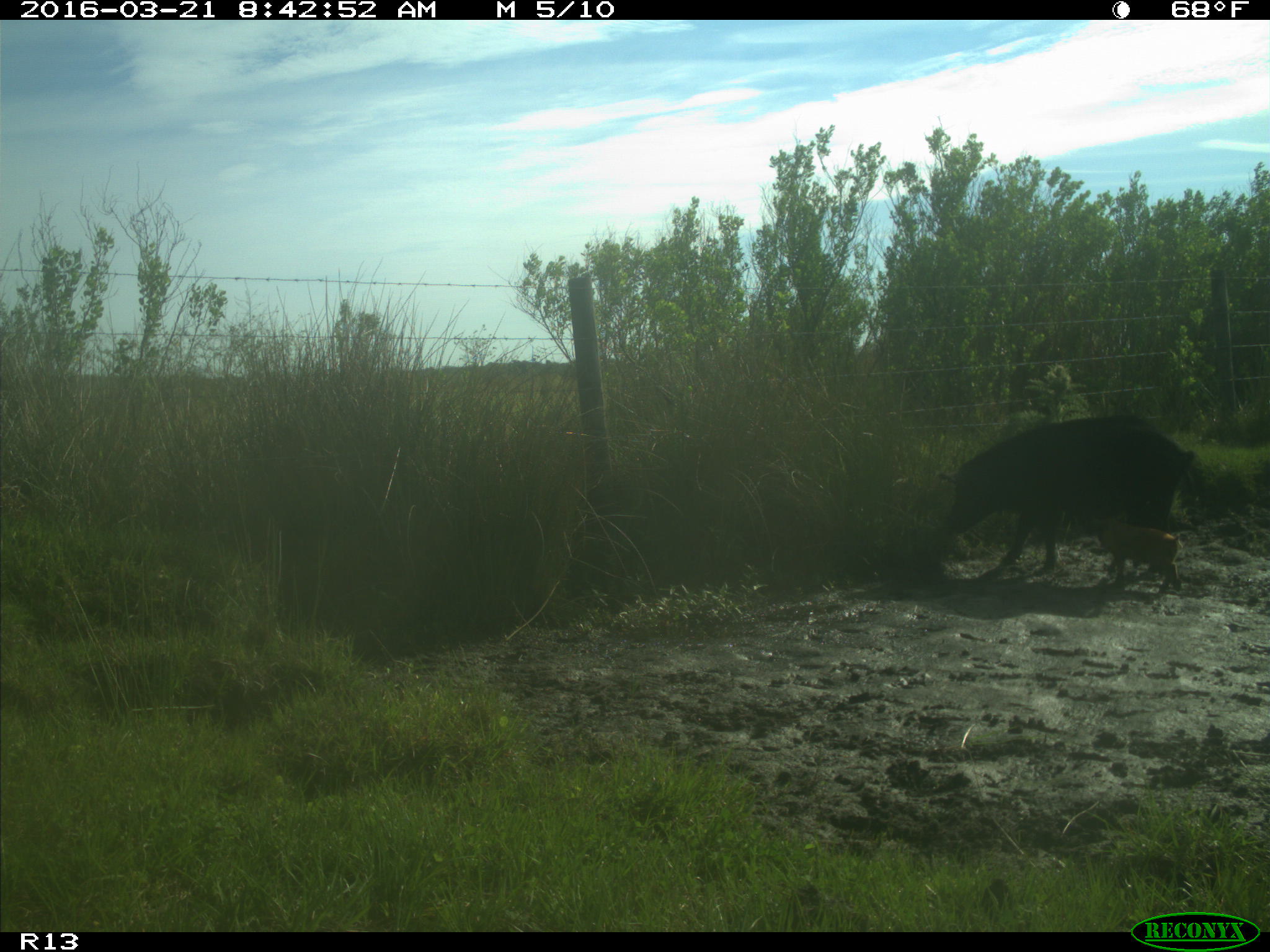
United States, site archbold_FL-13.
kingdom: Animalia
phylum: Chordata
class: Mammalia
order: Artiodactyla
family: Suidae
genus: Sus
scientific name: Sus scrofa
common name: wild boar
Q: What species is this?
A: Sus scrofa (wild boar).